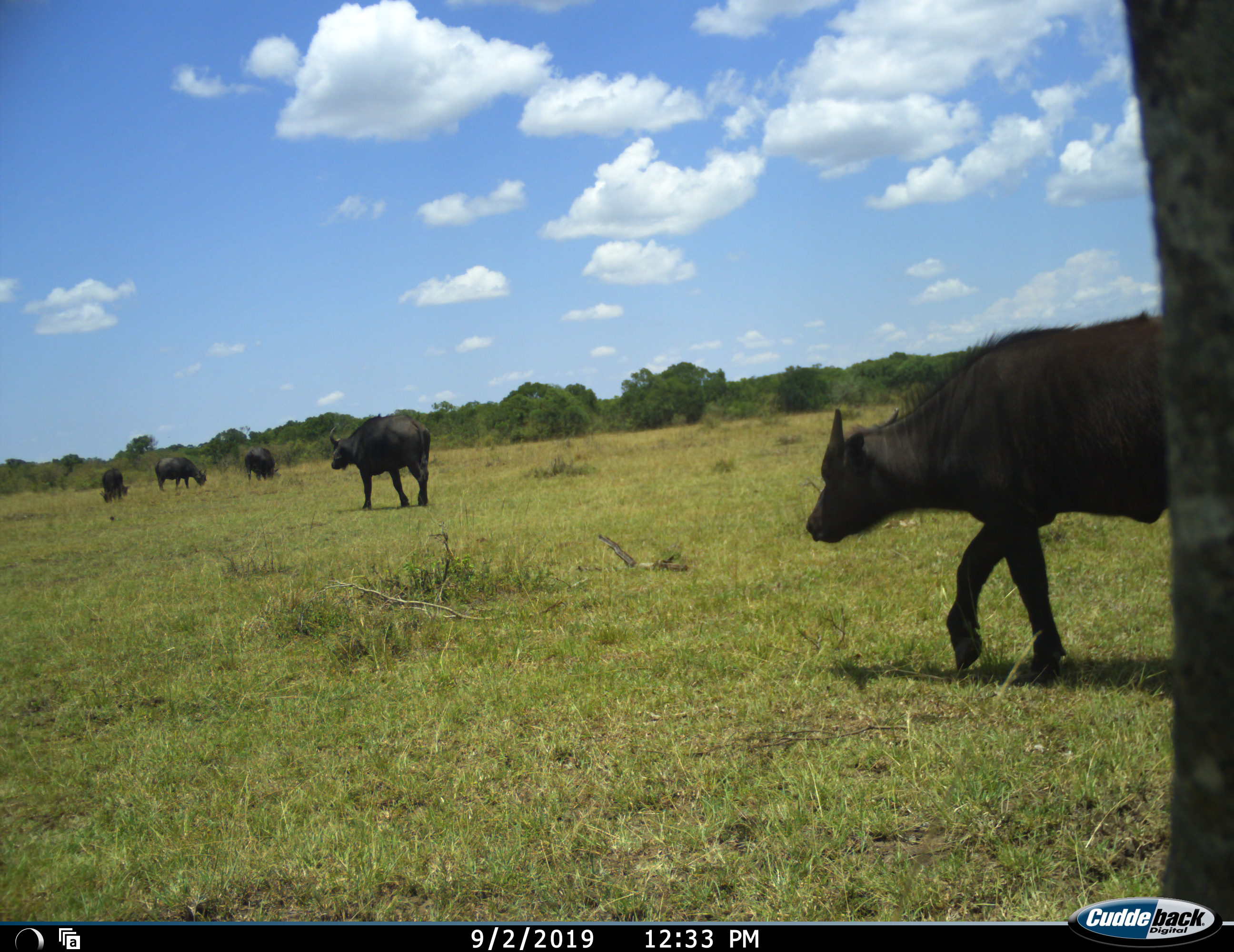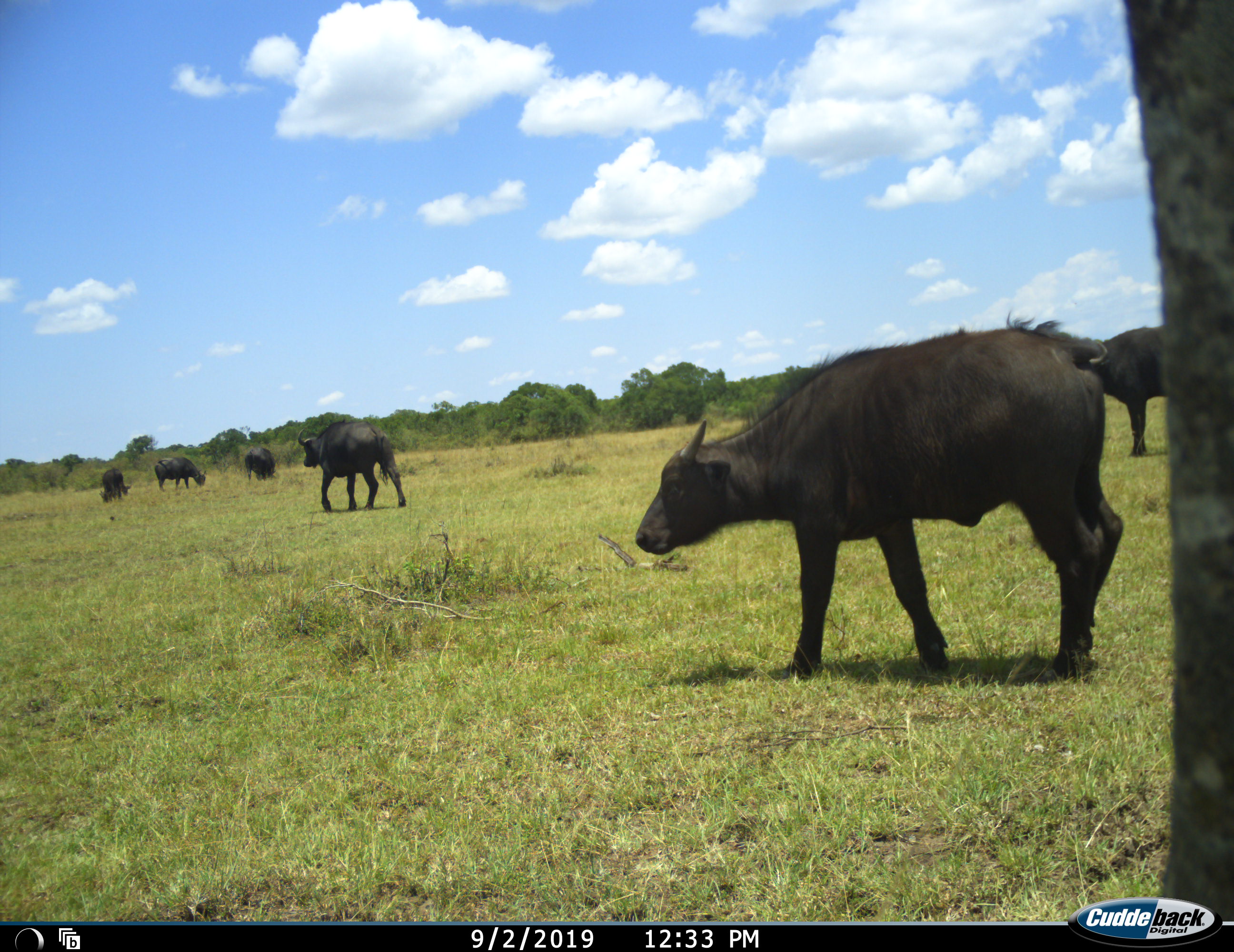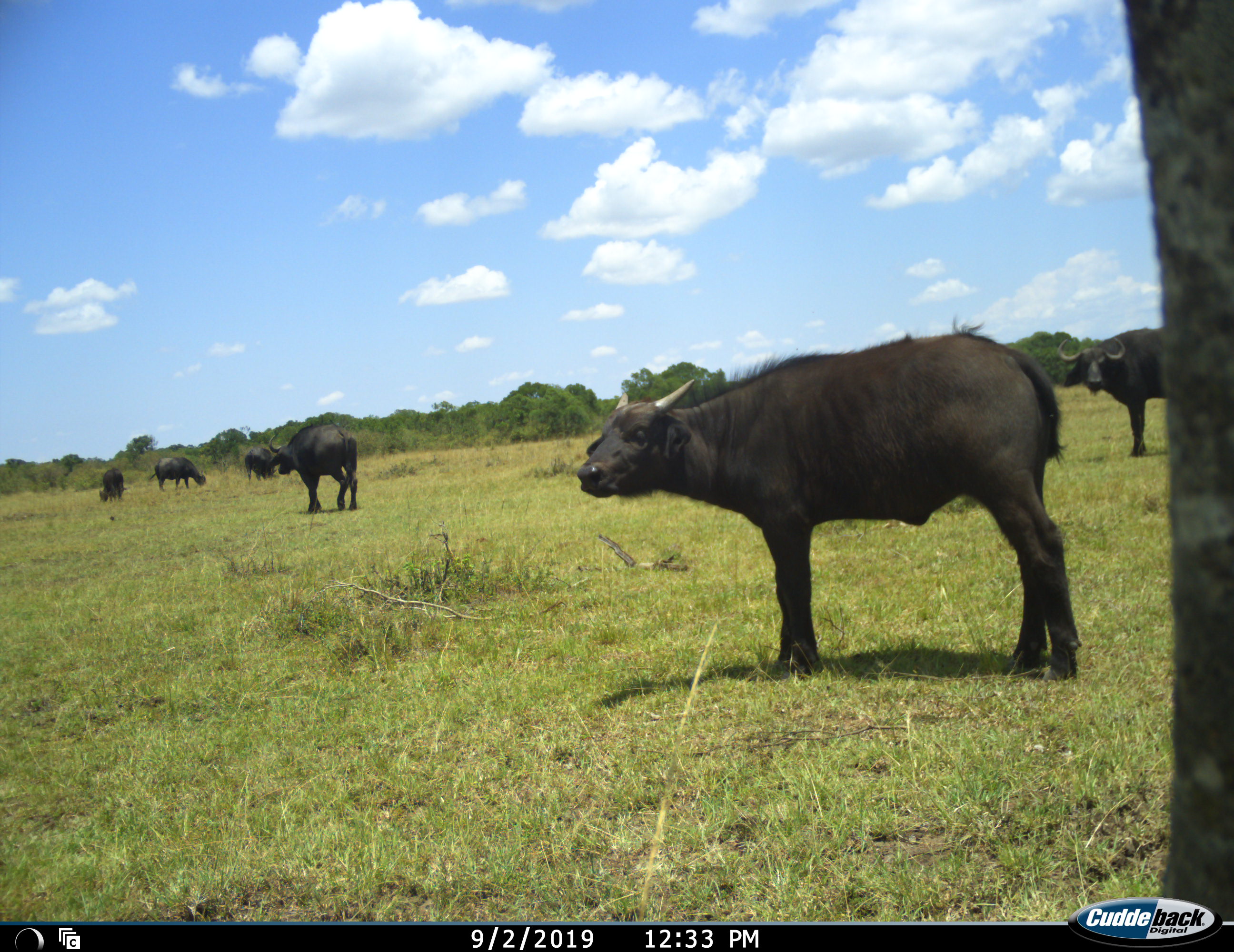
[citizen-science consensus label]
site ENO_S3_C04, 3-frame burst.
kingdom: Animalia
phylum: Chordata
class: Mammalia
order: Artiodactyla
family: Bovidae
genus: Syncerus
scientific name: Syncerus caffer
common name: african buffalo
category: buffalo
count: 6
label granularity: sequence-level